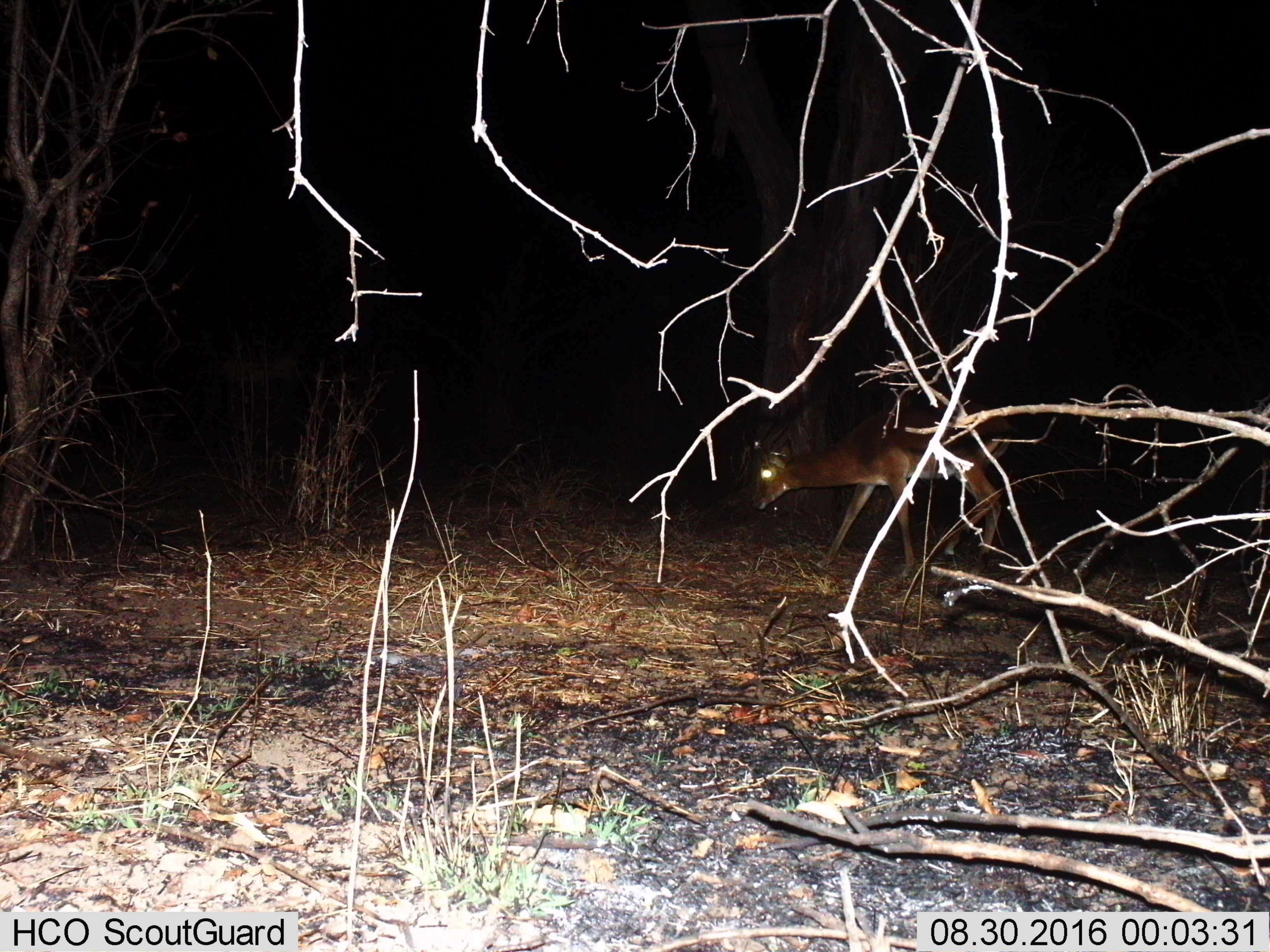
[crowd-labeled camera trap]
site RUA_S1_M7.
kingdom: Animalia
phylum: Chordata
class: Mammalia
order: Artiodactyla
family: Bovidae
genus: Aepyceros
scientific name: Aepyceros melampus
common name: impala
Impala (Aepyceros melampus), count 1. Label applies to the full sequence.